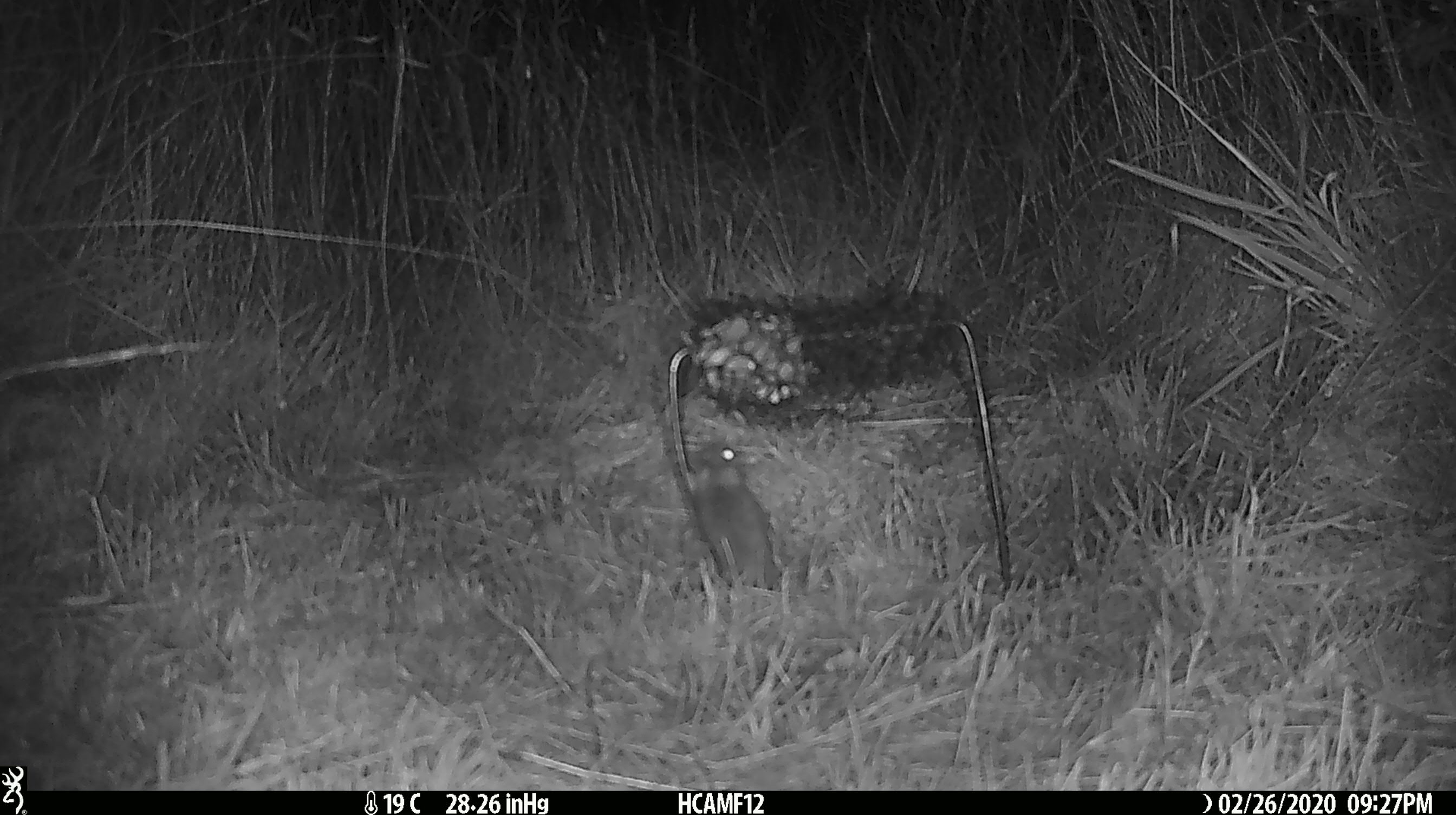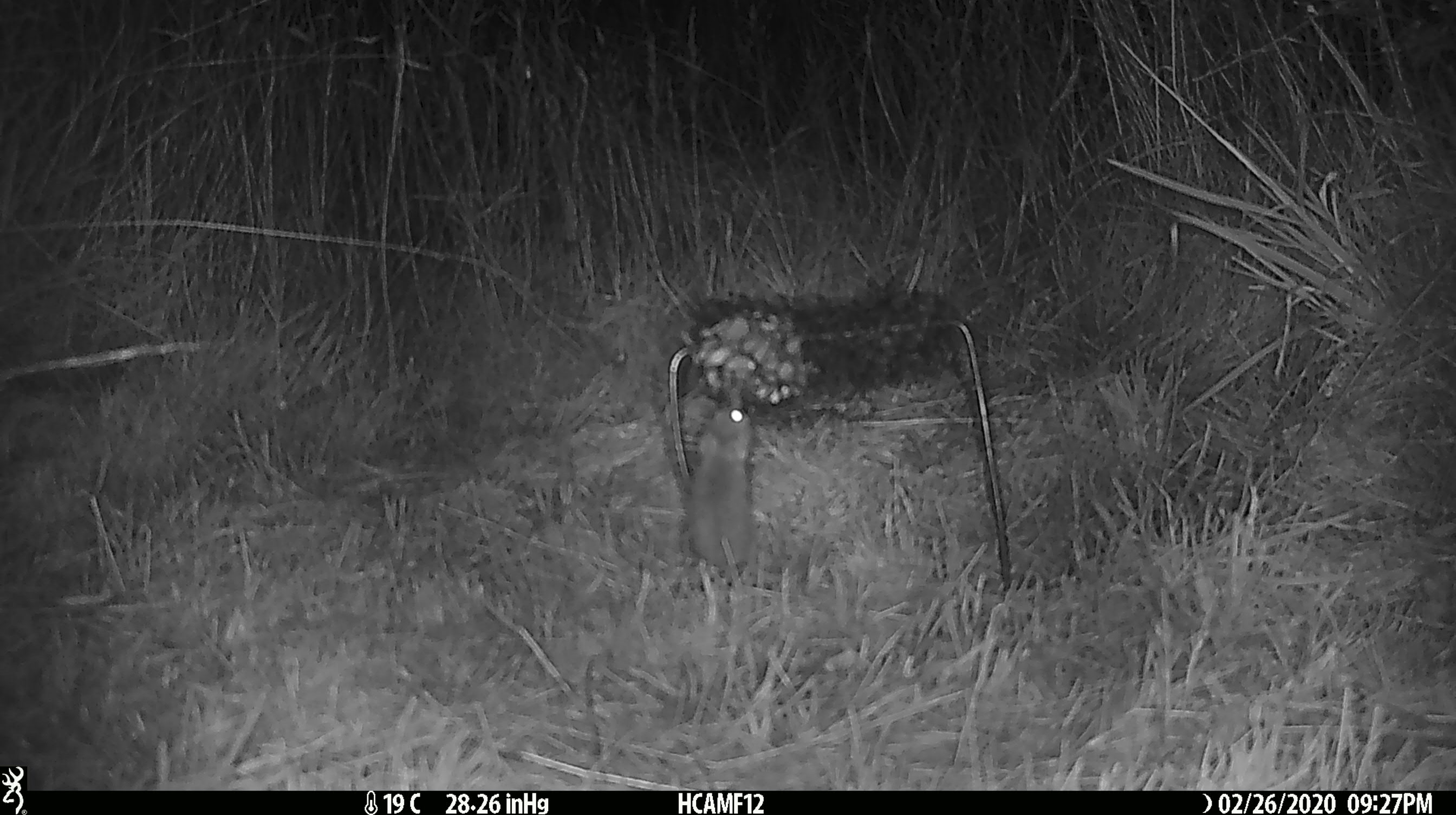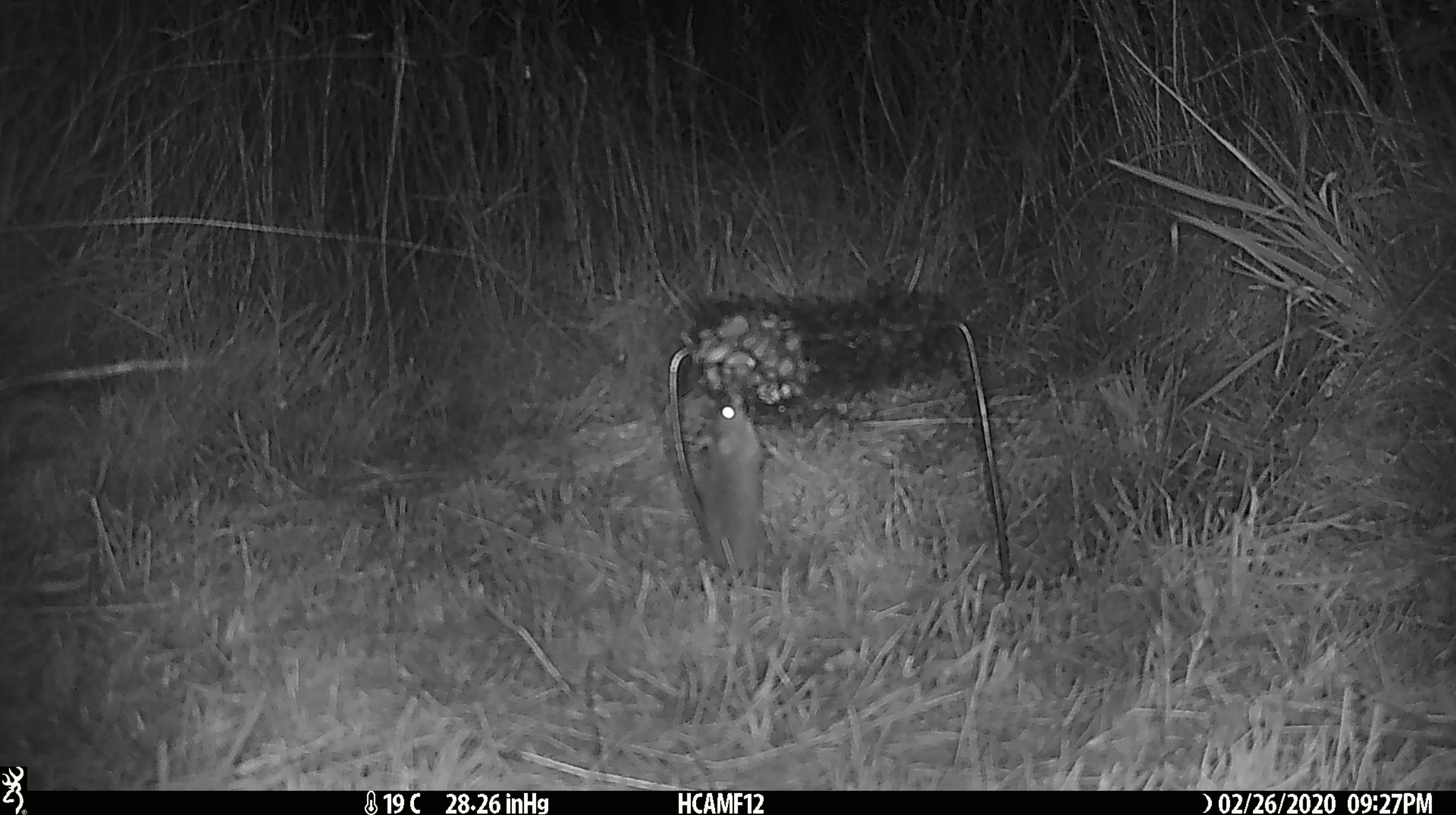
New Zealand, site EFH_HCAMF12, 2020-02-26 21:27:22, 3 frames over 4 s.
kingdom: Animalia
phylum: Chordata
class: Mammalia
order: Rodentia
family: Muridae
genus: Mus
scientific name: Mus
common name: mouse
Mouse (Mus).